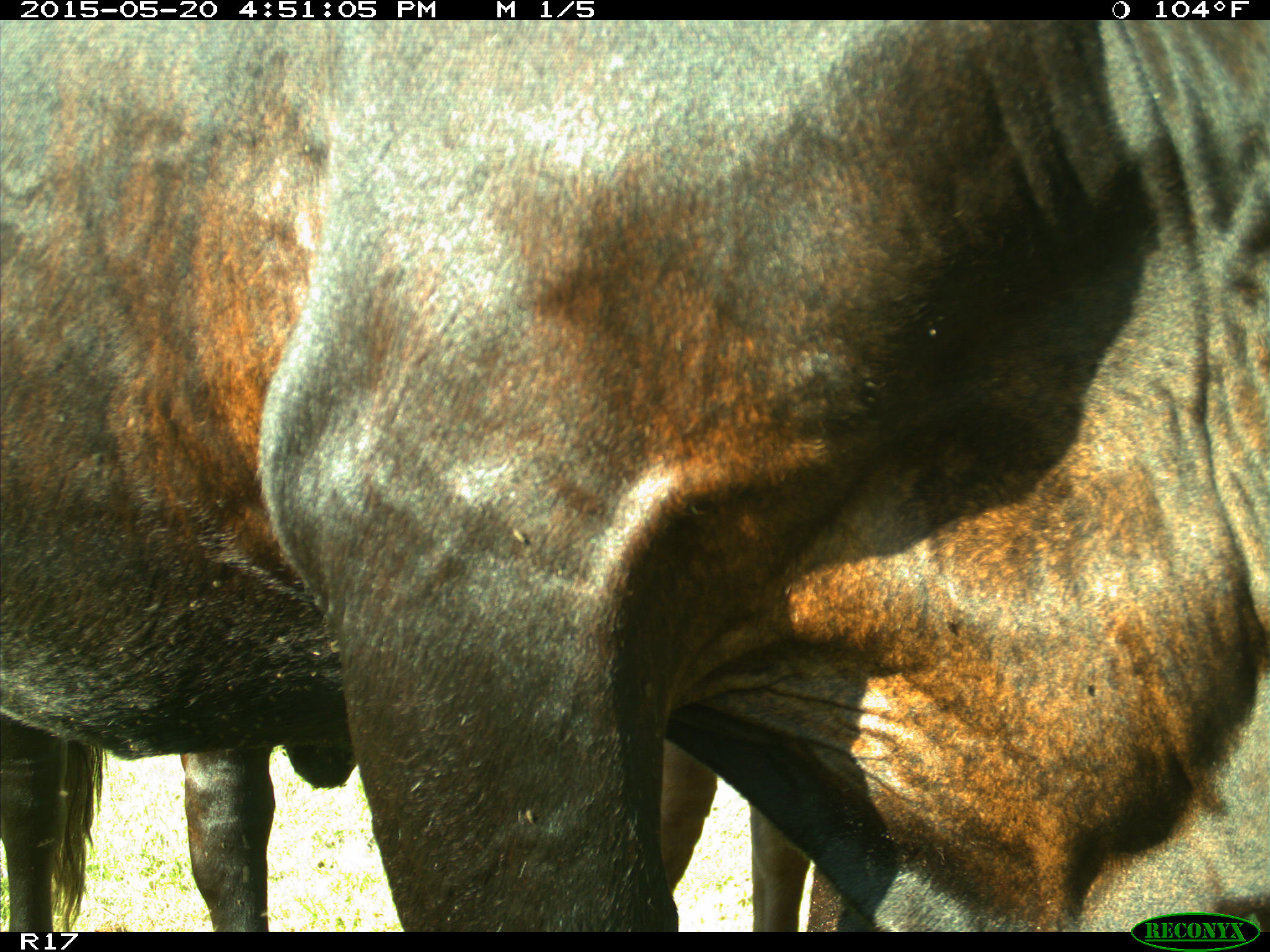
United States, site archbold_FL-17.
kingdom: Animalia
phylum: Chordata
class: Mammalia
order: Artiodactyla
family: Bovidae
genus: Bos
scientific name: Bos taurus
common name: domestic cow